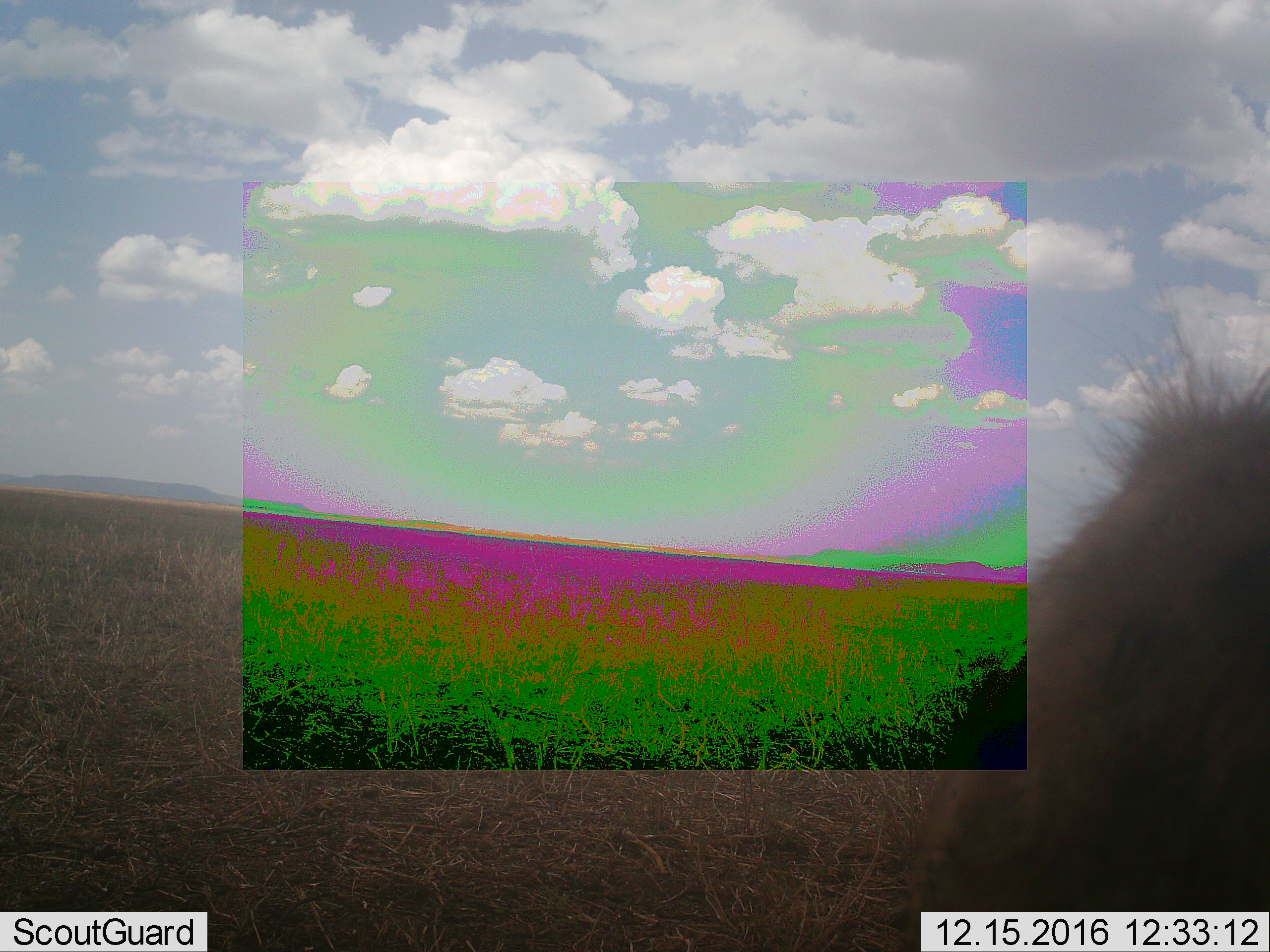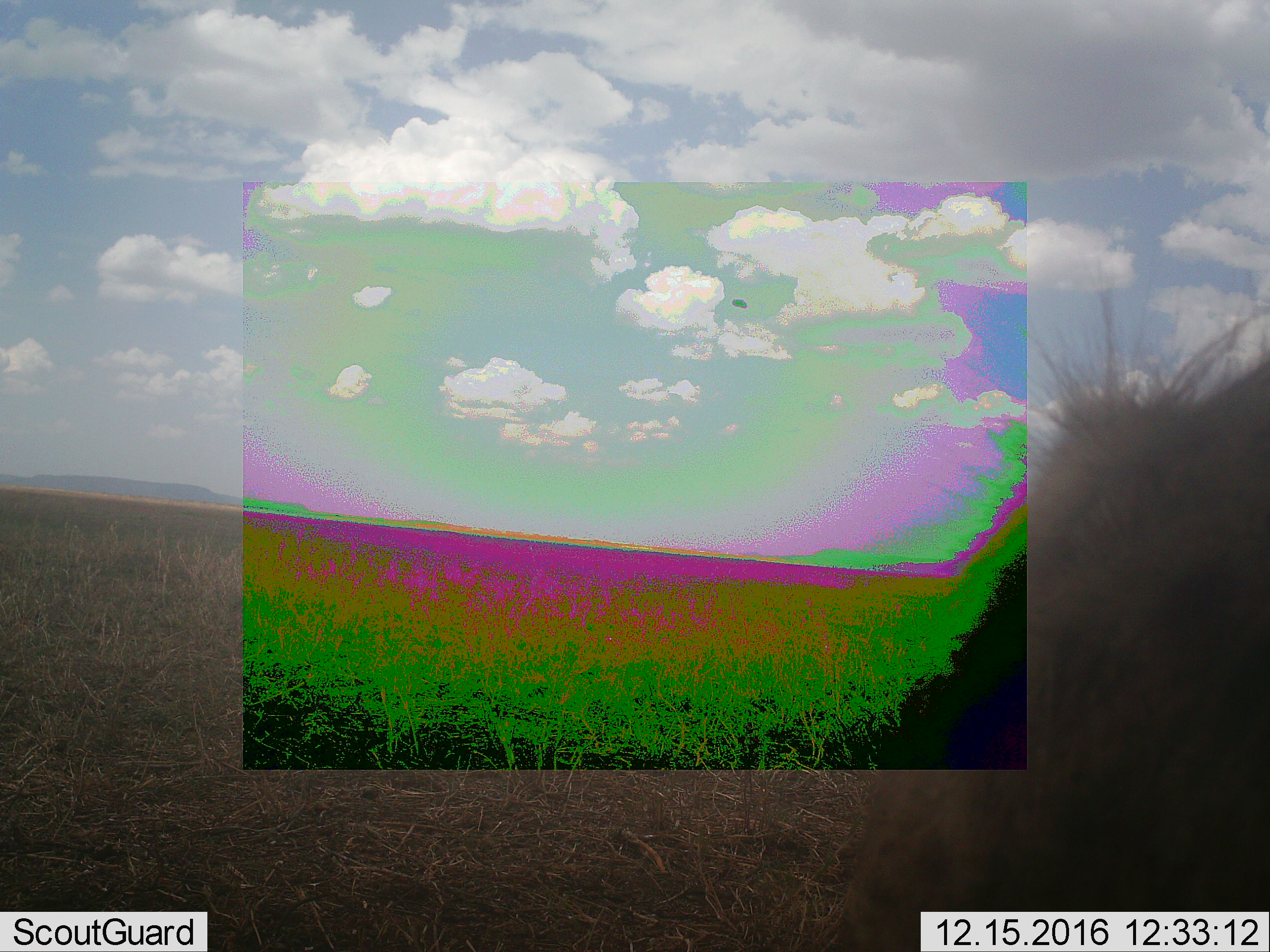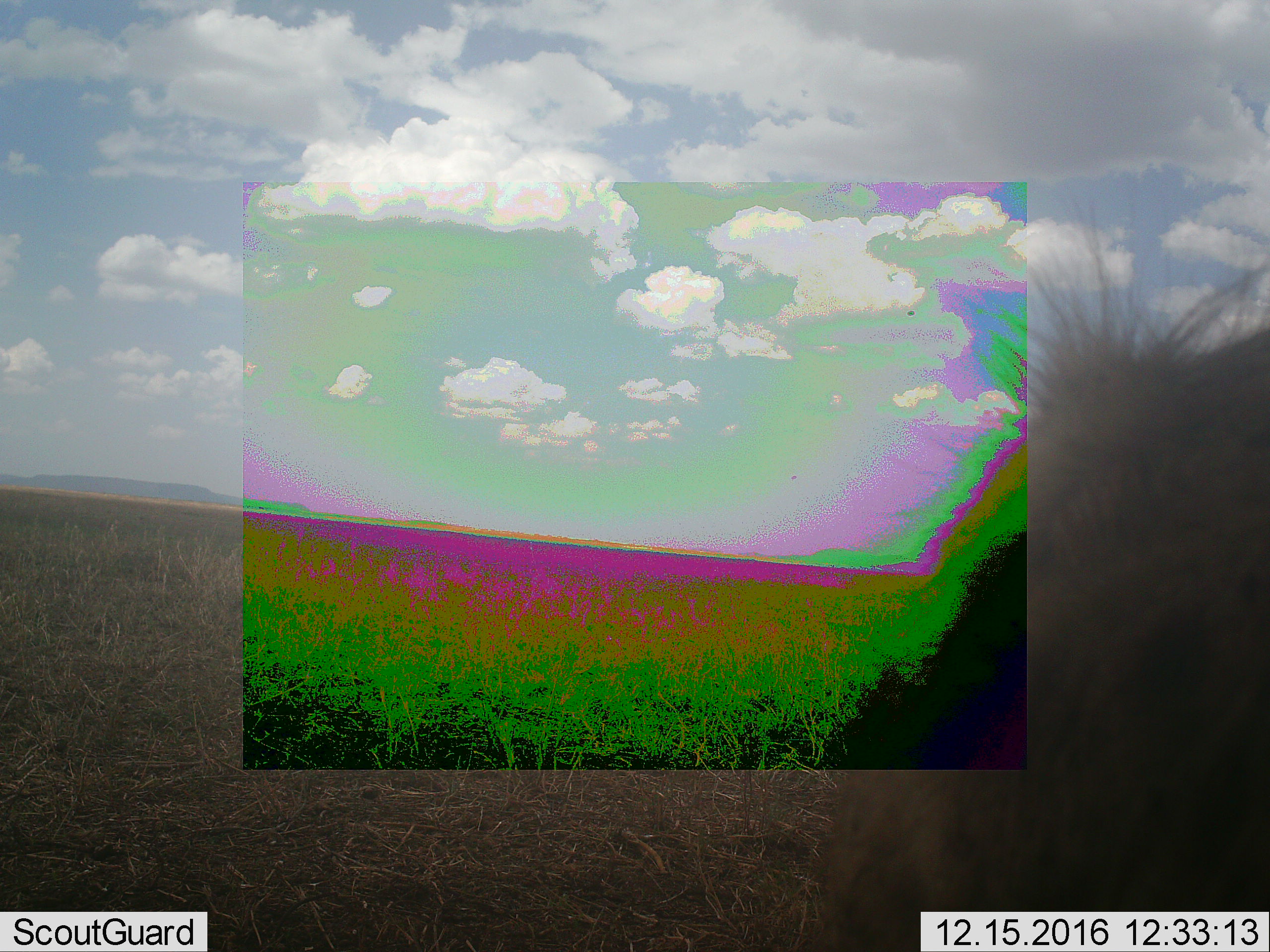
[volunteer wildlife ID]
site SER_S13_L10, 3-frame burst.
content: unidentified animal